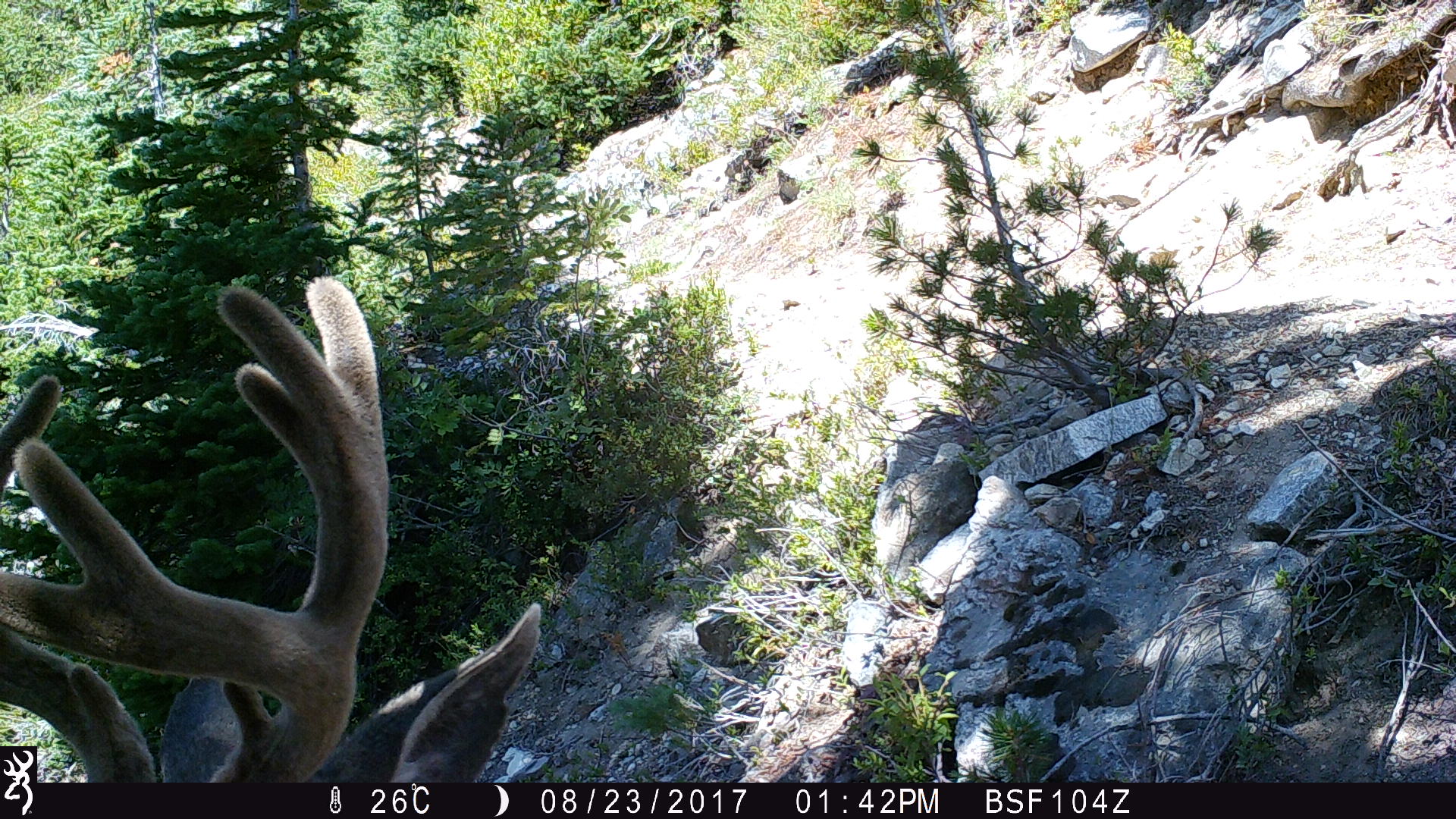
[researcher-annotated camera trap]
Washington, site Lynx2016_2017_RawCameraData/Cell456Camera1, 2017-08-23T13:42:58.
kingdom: Animalia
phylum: Chordata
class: Mammalia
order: Artiodactyla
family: Cervidae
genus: Odocoileus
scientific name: Odocoileus hemionus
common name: mule deer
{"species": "Odocoileus hemionus (mule deer)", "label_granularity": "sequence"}